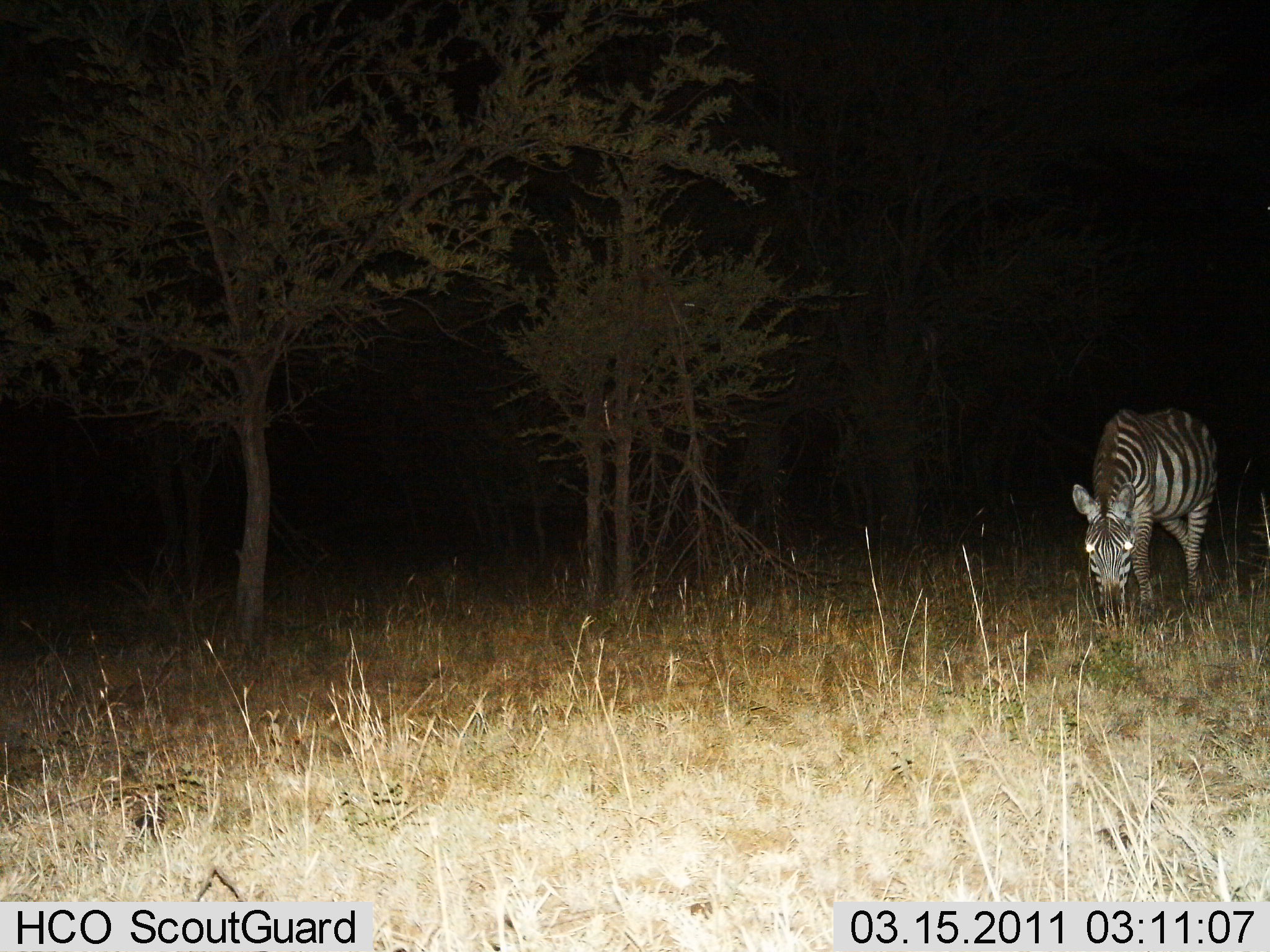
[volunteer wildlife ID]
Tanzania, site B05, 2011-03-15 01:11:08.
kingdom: Animalia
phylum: Chordata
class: Mammalia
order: Perissodactyla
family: Equidae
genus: Equus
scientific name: Equus quagga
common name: plains zebra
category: zebra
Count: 1.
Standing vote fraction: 30%.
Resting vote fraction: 0%.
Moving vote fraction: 0%.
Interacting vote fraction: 0%.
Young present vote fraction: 0%.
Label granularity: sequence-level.